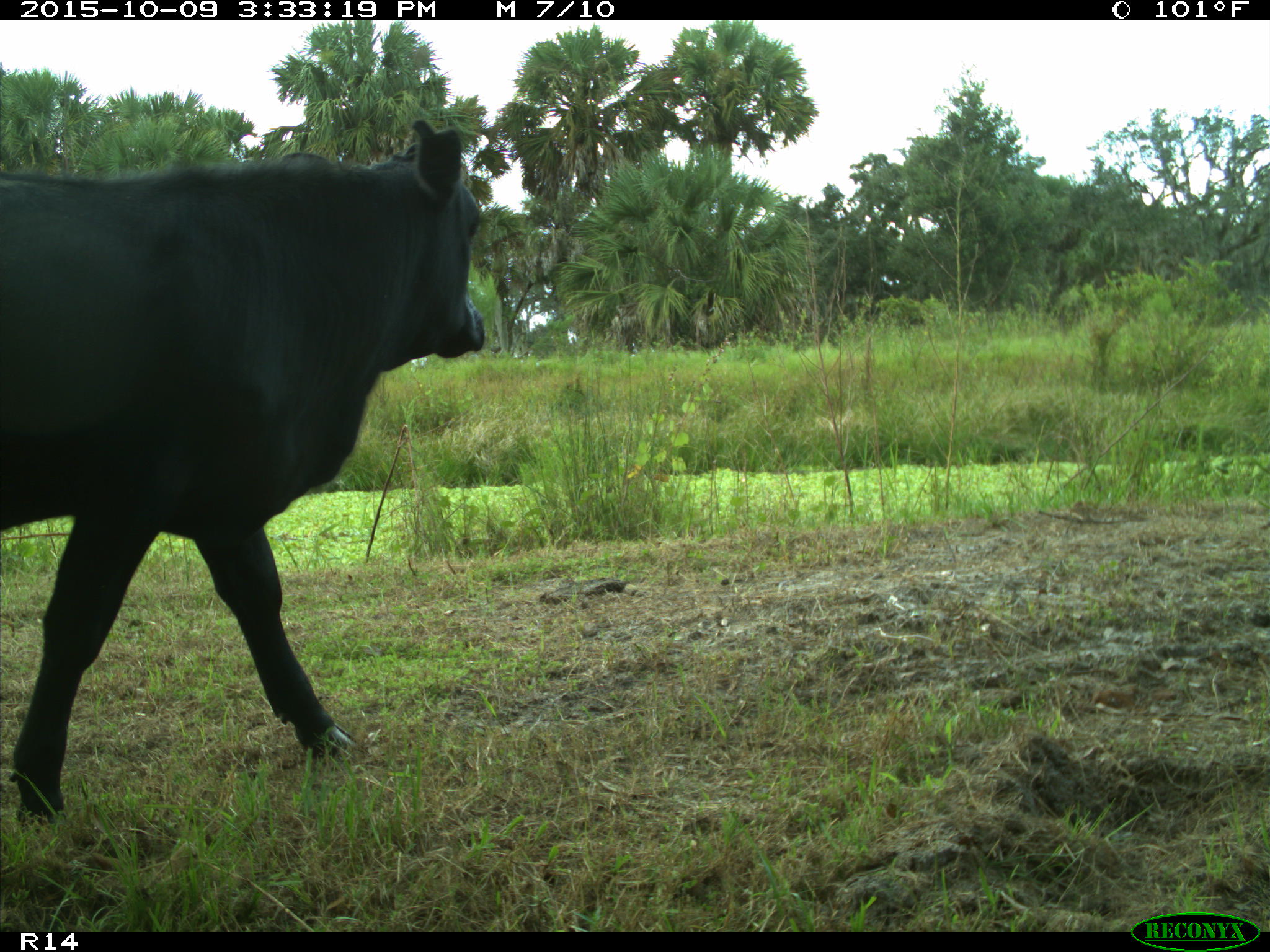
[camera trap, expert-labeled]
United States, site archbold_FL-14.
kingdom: Animalia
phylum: Chordata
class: Mammalia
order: Artiodactyla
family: Bovidae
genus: Bos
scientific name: Bos taurus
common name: domestic cow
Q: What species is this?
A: Bos taurus (domestic cow).